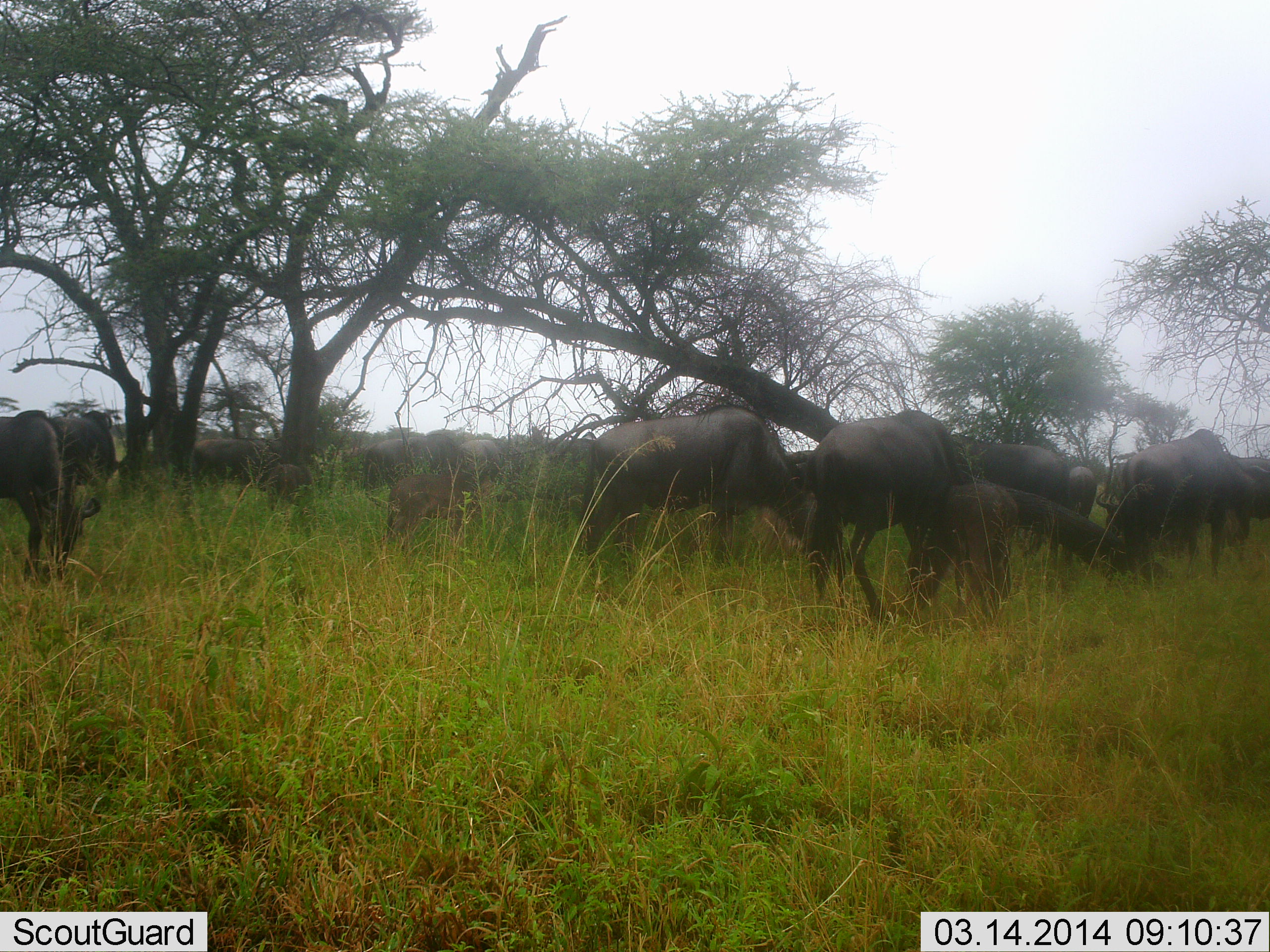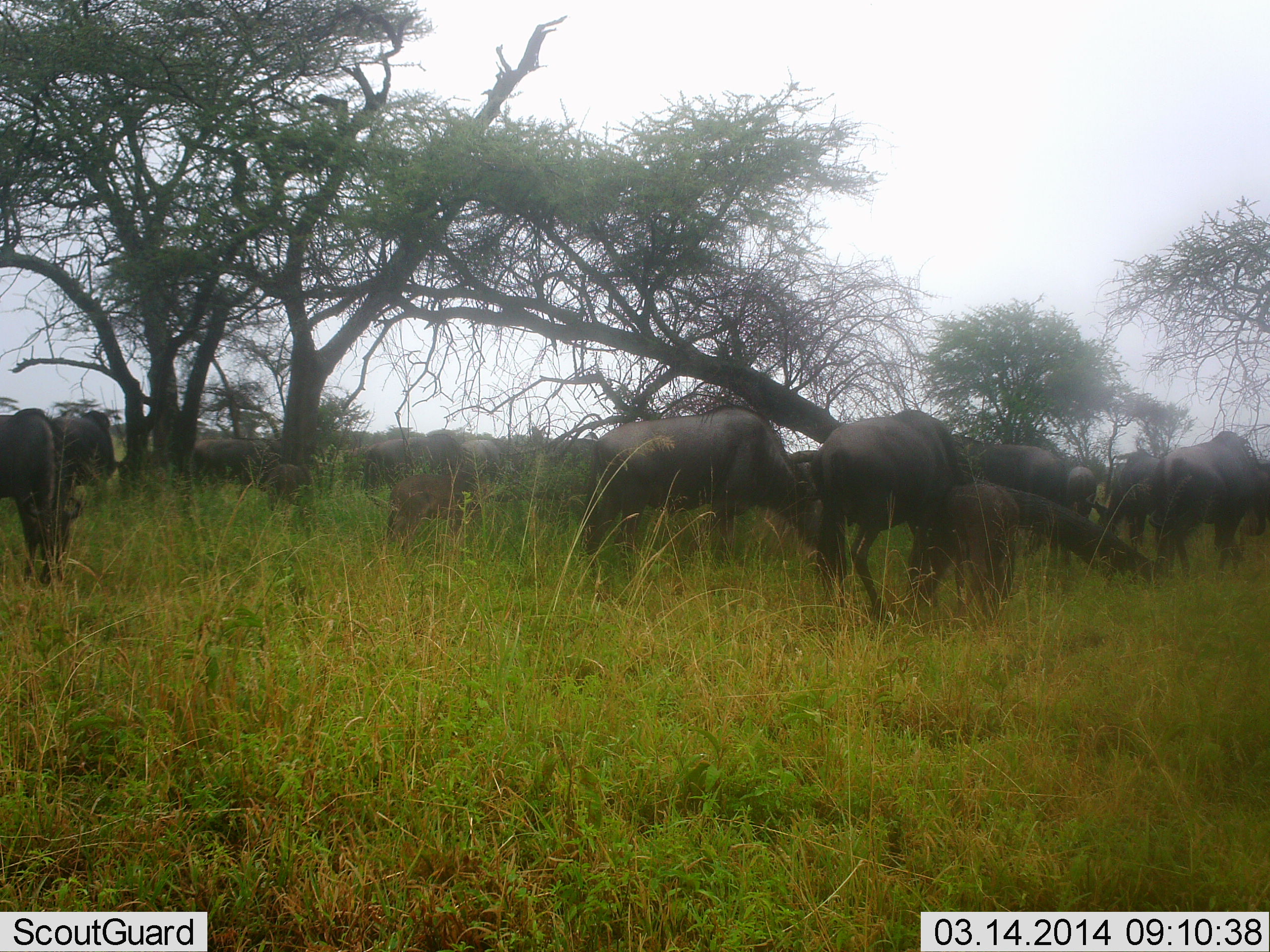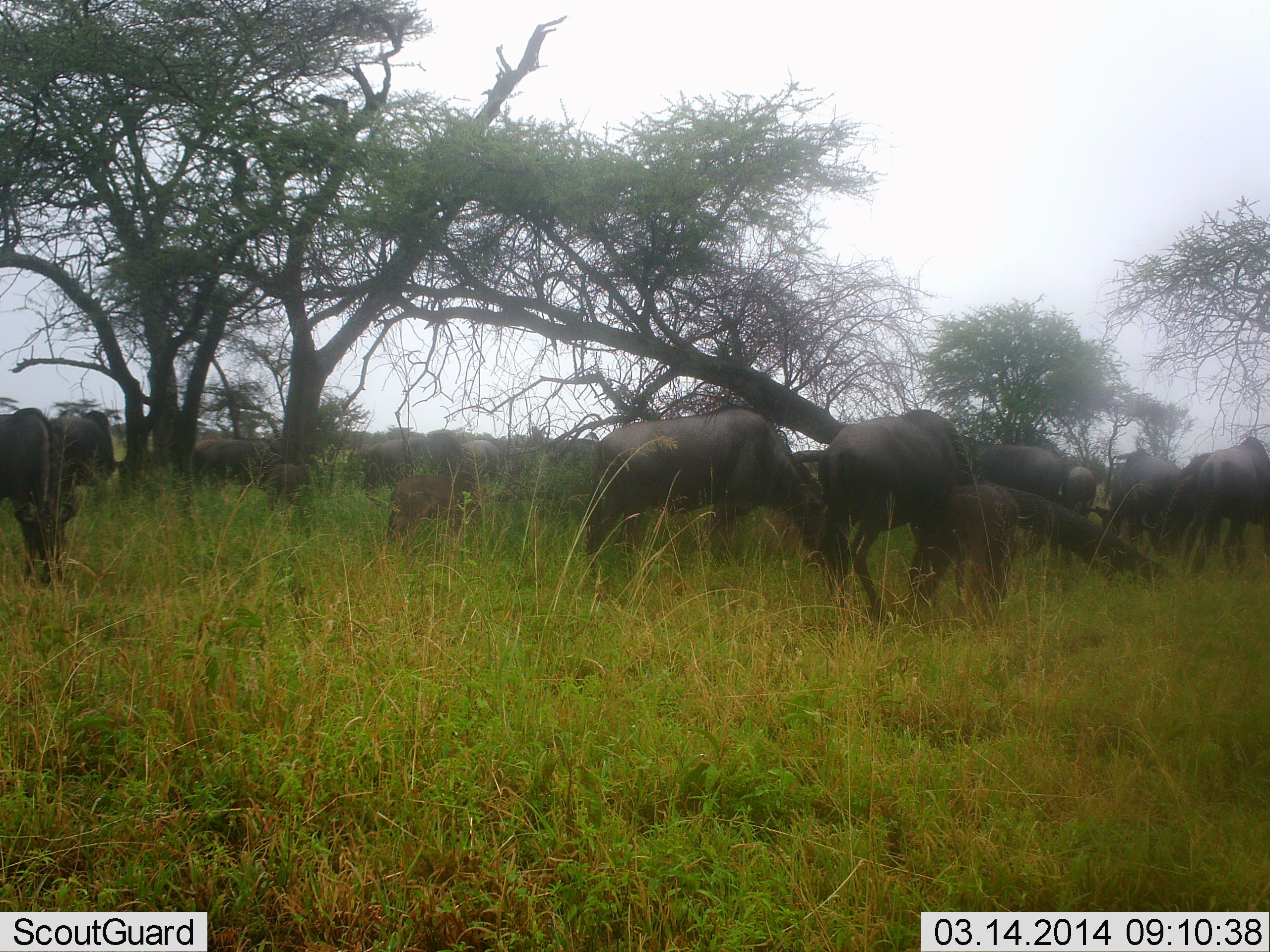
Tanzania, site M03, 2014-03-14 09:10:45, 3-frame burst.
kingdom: Animalia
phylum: Chordata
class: Mammalia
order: Artiodactyla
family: Bovidae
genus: Connochaetes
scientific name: Connochaetes taurinus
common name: blue wildebeest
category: wildebeest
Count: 11-50.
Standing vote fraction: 30%.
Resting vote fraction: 0%.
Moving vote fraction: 50%.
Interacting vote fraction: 10%.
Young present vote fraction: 30%.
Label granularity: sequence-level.